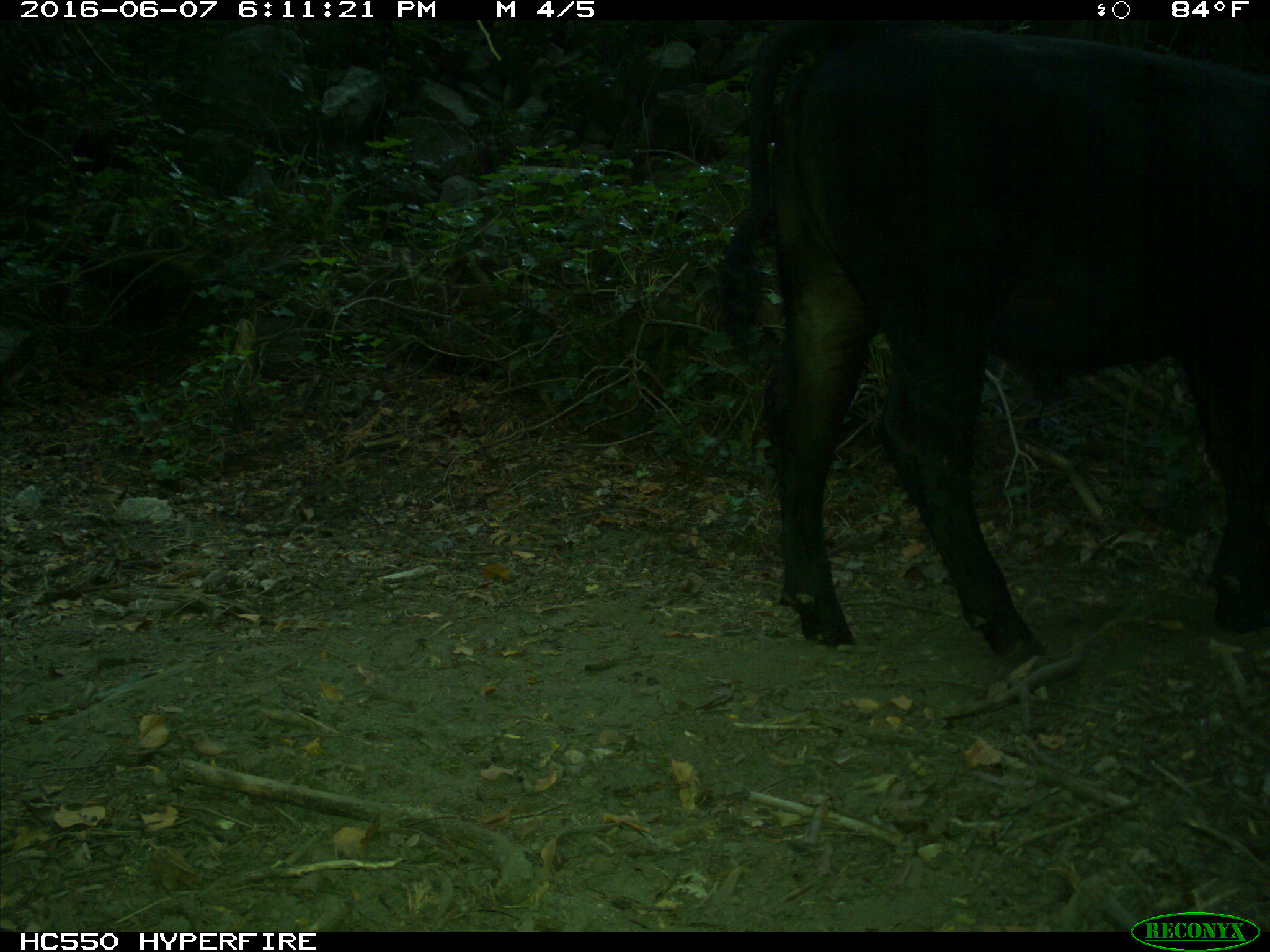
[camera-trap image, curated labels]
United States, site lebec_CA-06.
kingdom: Animalia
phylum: Chordata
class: Mammalia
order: Artiodactyla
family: Bovidae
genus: Bos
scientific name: Bos taurus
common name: domestic cow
Bos taurus (domestic cow).